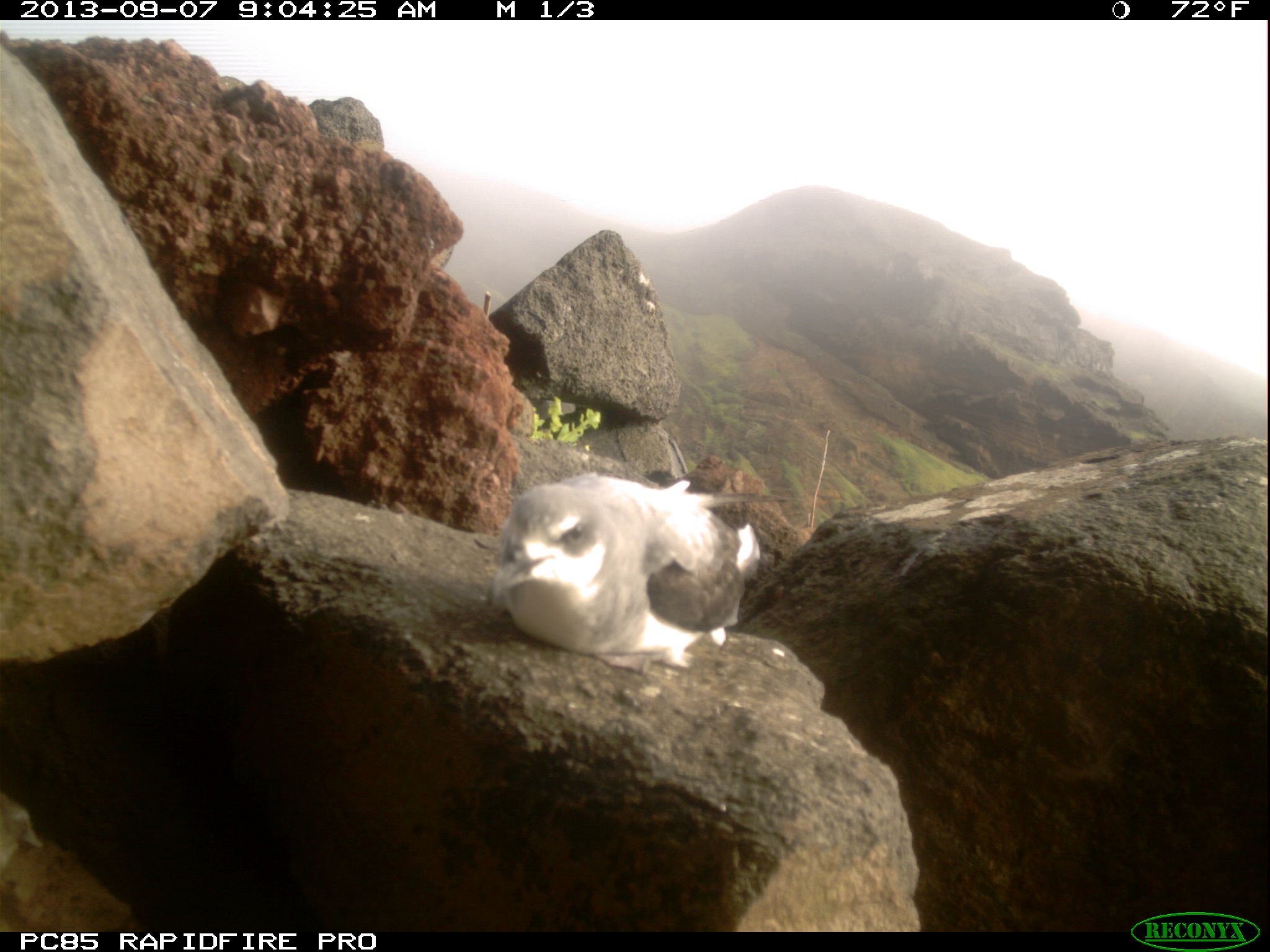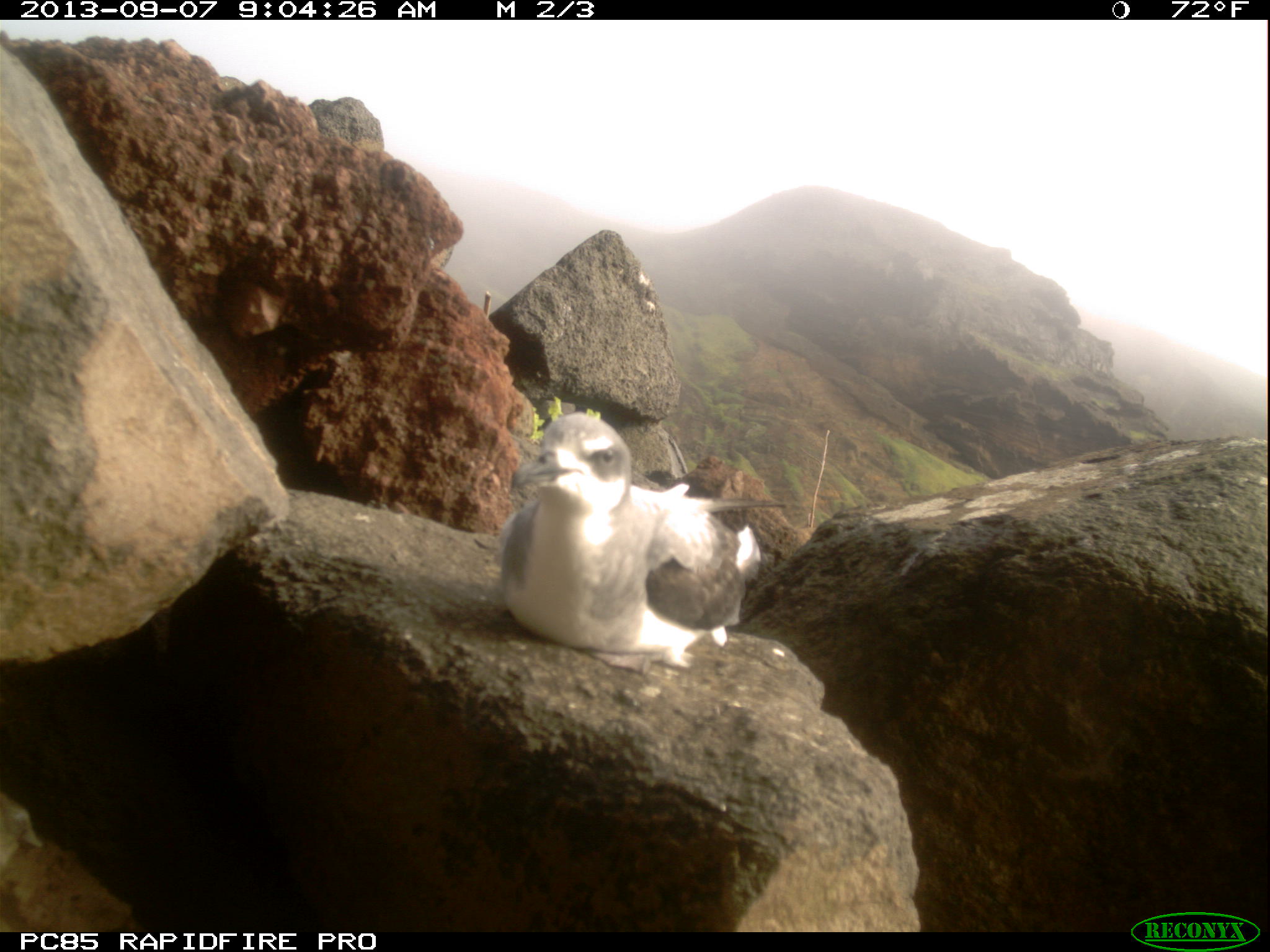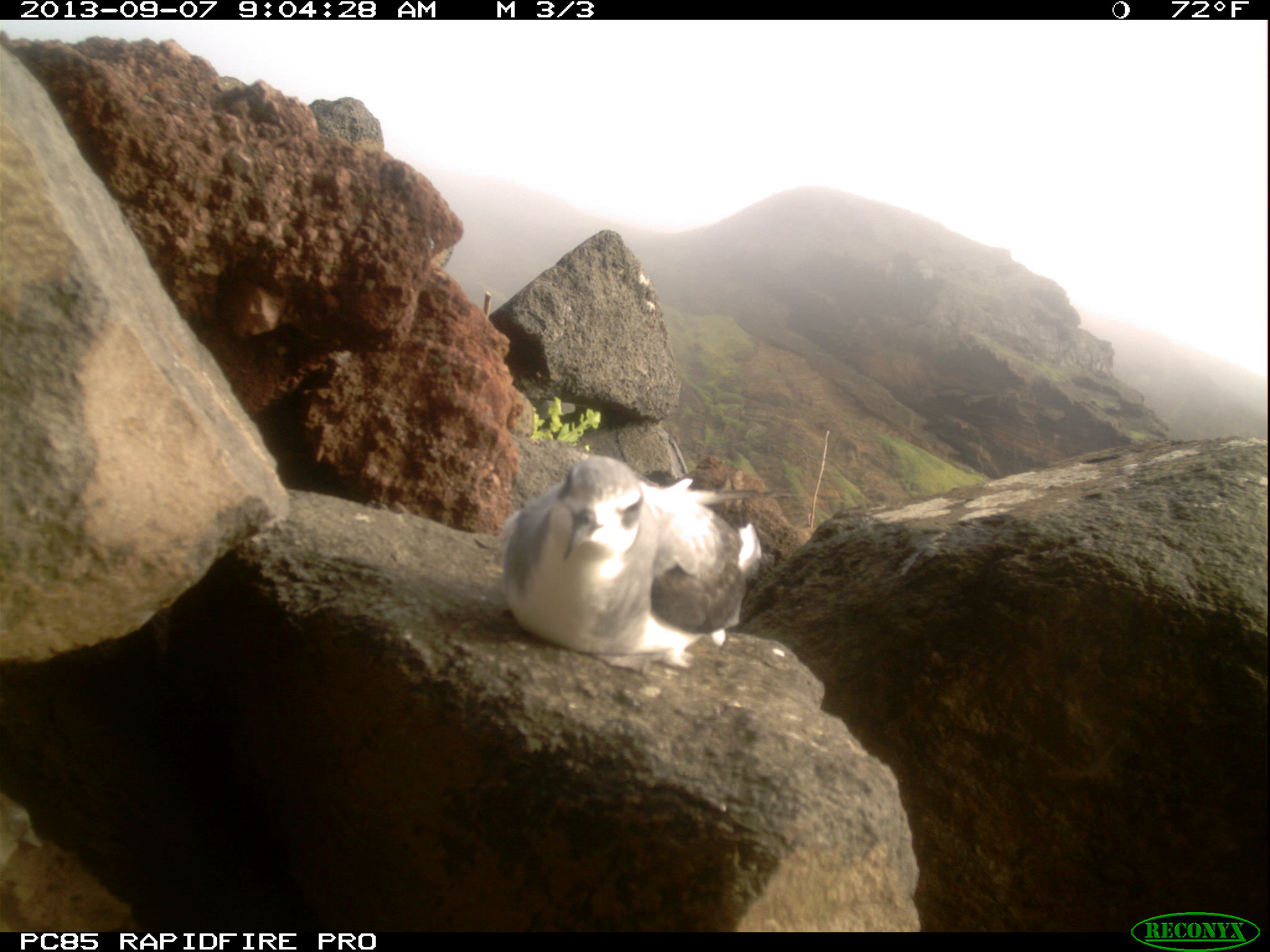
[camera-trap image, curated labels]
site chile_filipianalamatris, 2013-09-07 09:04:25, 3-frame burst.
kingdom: Animalia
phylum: Chordata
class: Aves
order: Procellariiformes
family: Procellariidae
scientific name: Procellariidae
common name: petrel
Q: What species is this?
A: Petrel (Procellariidae).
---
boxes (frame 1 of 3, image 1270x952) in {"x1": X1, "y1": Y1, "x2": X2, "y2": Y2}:
petrel: {"x1": 481, "y1": 469, "x2": 761, "y2": 675}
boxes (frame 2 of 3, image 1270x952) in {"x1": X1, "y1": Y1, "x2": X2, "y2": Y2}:
petrel: {"x1": 489, "y1": 405, "x2": 757, "y2": 672}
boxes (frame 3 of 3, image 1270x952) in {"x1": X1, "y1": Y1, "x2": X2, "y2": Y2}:
petrel: {"x1": 490, "y1": 449, "x2": 757, "y2": 671}